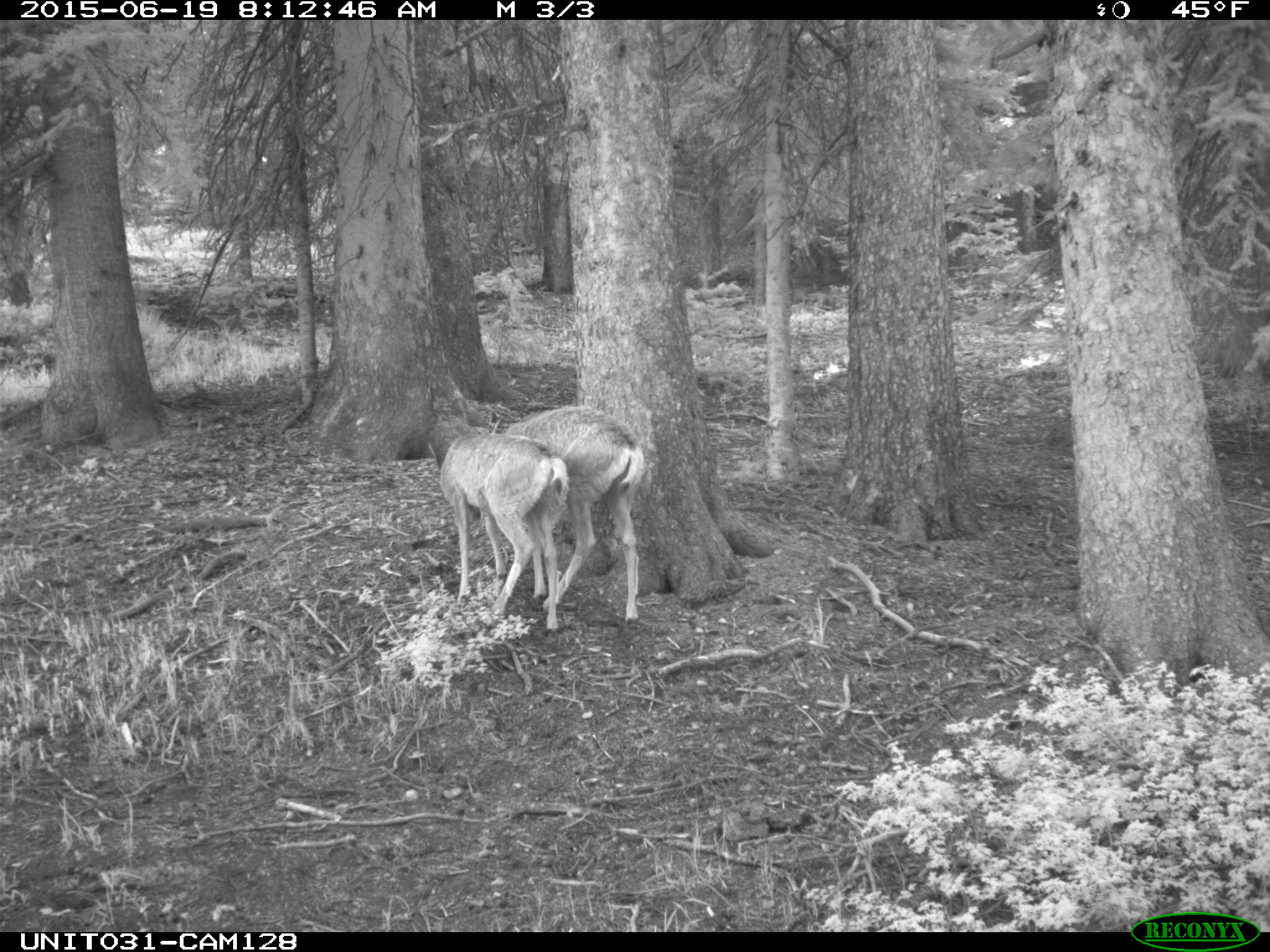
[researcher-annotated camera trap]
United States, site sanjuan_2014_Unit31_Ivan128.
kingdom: Animalia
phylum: Chordata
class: Mammalia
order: Artiodactyla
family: Cervidae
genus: Odocoileus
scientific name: Odocoileus hemionus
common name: mule deer